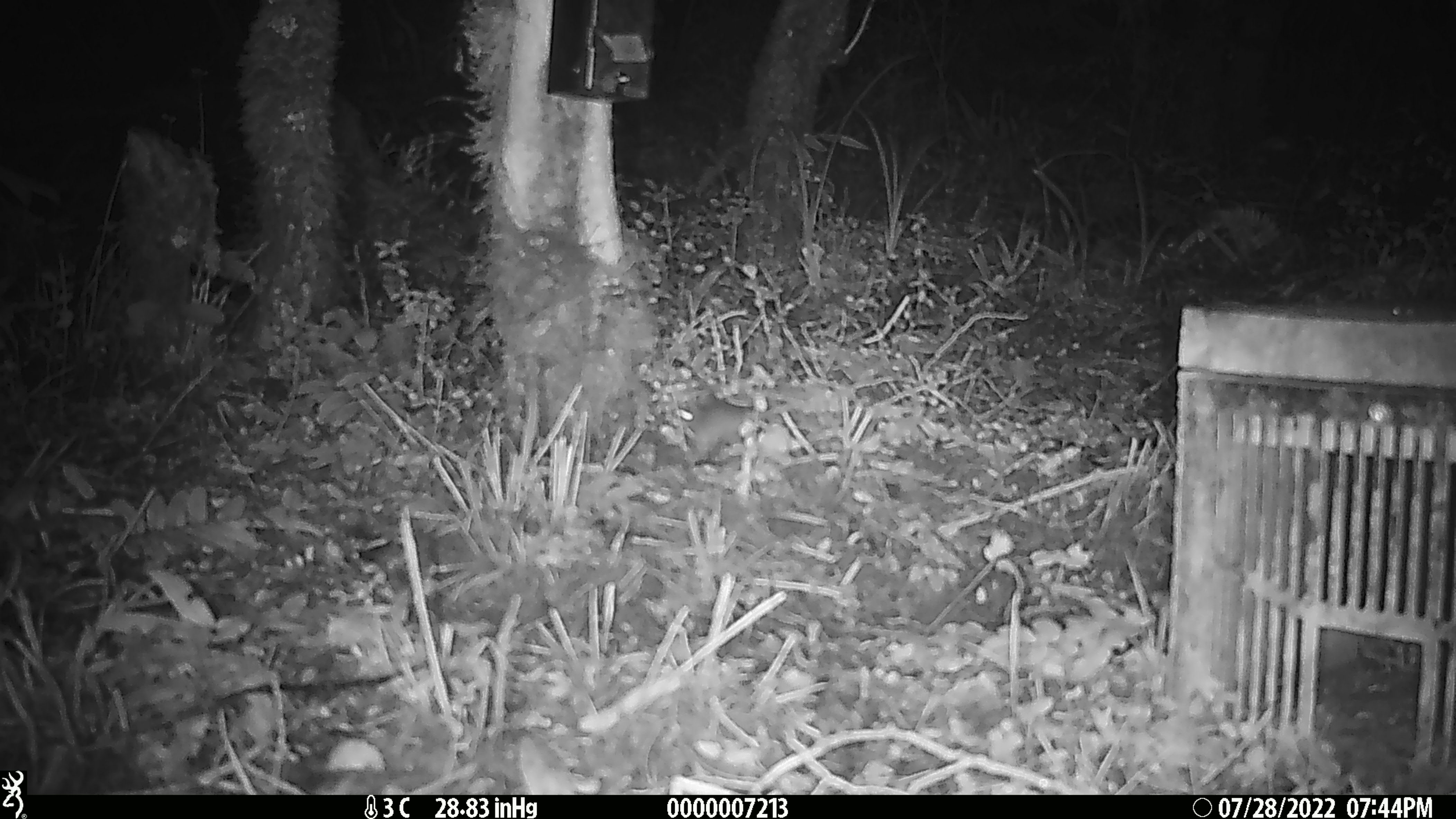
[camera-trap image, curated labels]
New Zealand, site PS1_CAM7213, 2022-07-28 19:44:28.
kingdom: Animalia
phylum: Chordata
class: Mammalia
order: Rodentia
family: Muridae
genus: Mus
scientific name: Mus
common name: mouse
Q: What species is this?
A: Mouse (Mus).